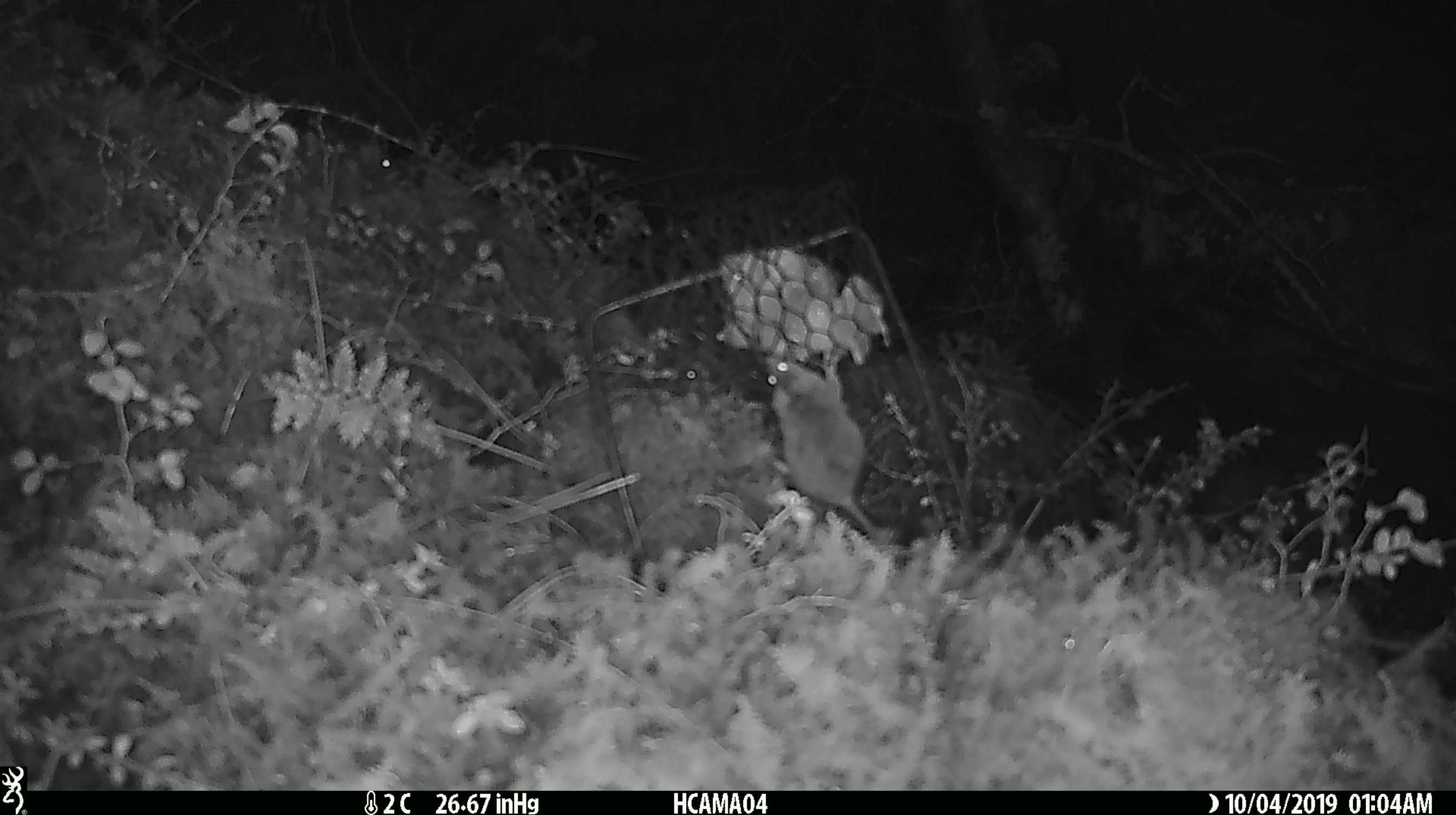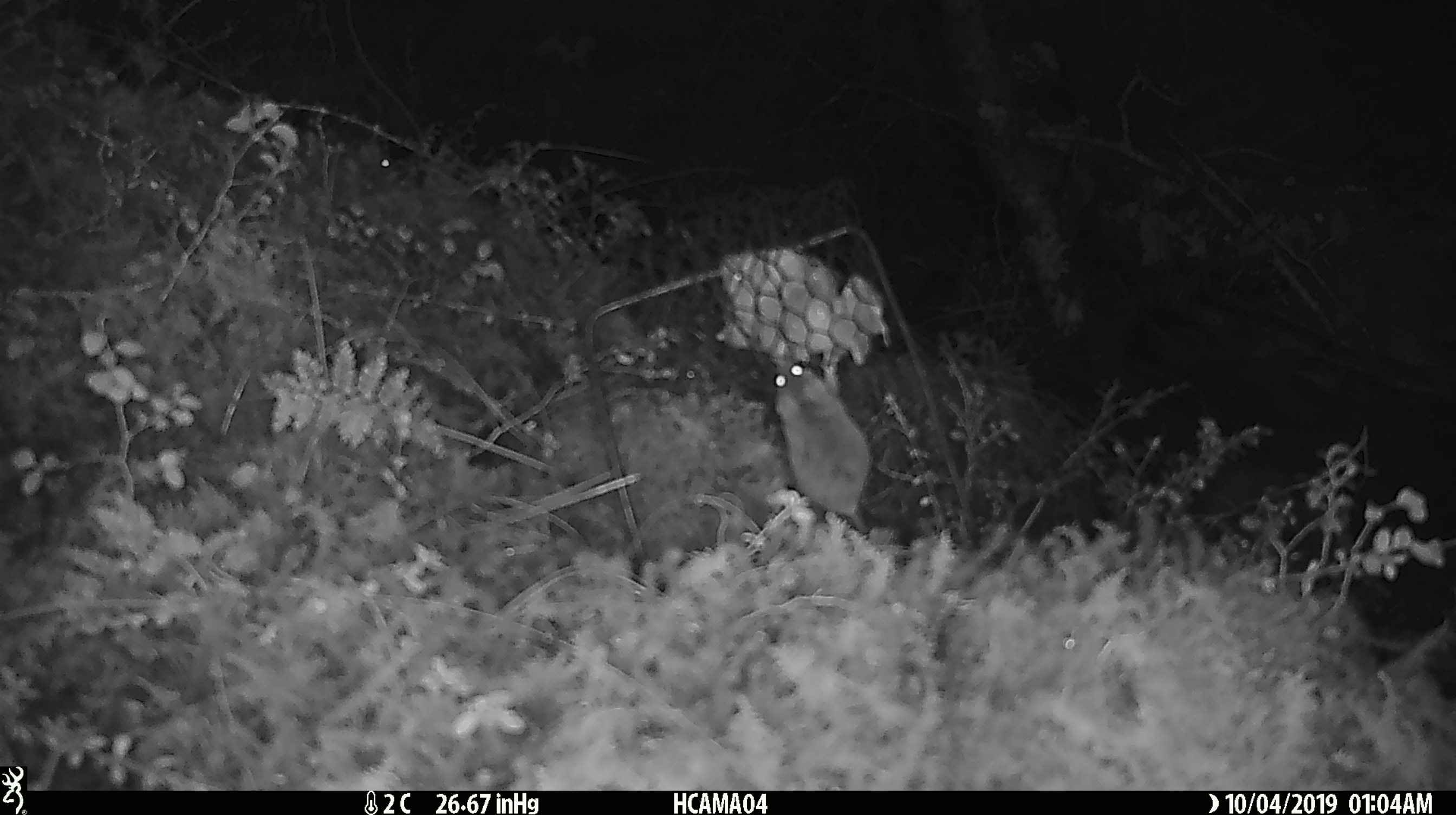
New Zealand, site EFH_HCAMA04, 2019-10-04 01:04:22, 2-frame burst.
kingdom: Animalia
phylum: Chordata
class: Mammalia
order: Rodentia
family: Muridae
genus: Mus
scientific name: Mus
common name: mouse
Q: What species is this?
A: Mouse (Mus).